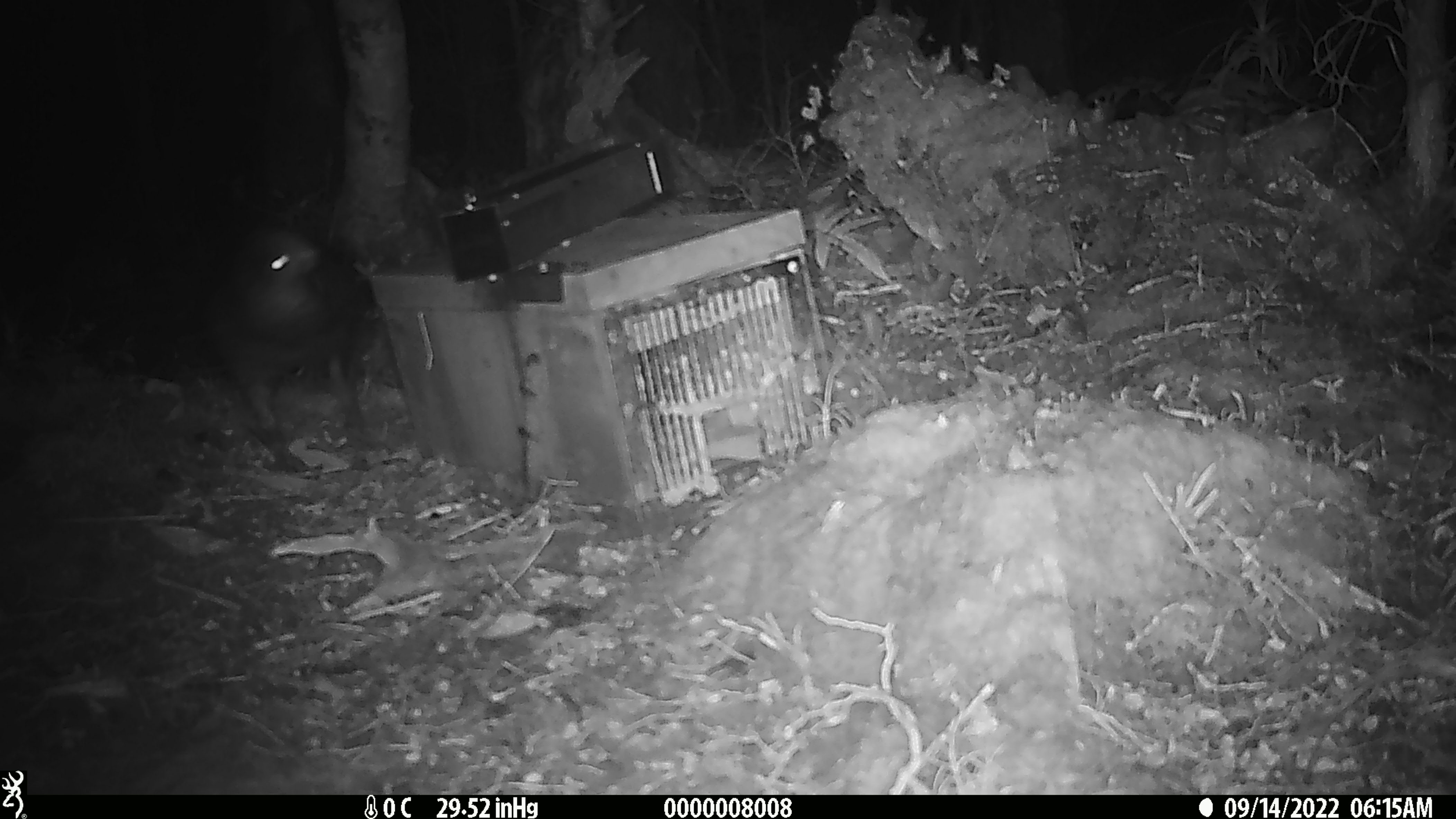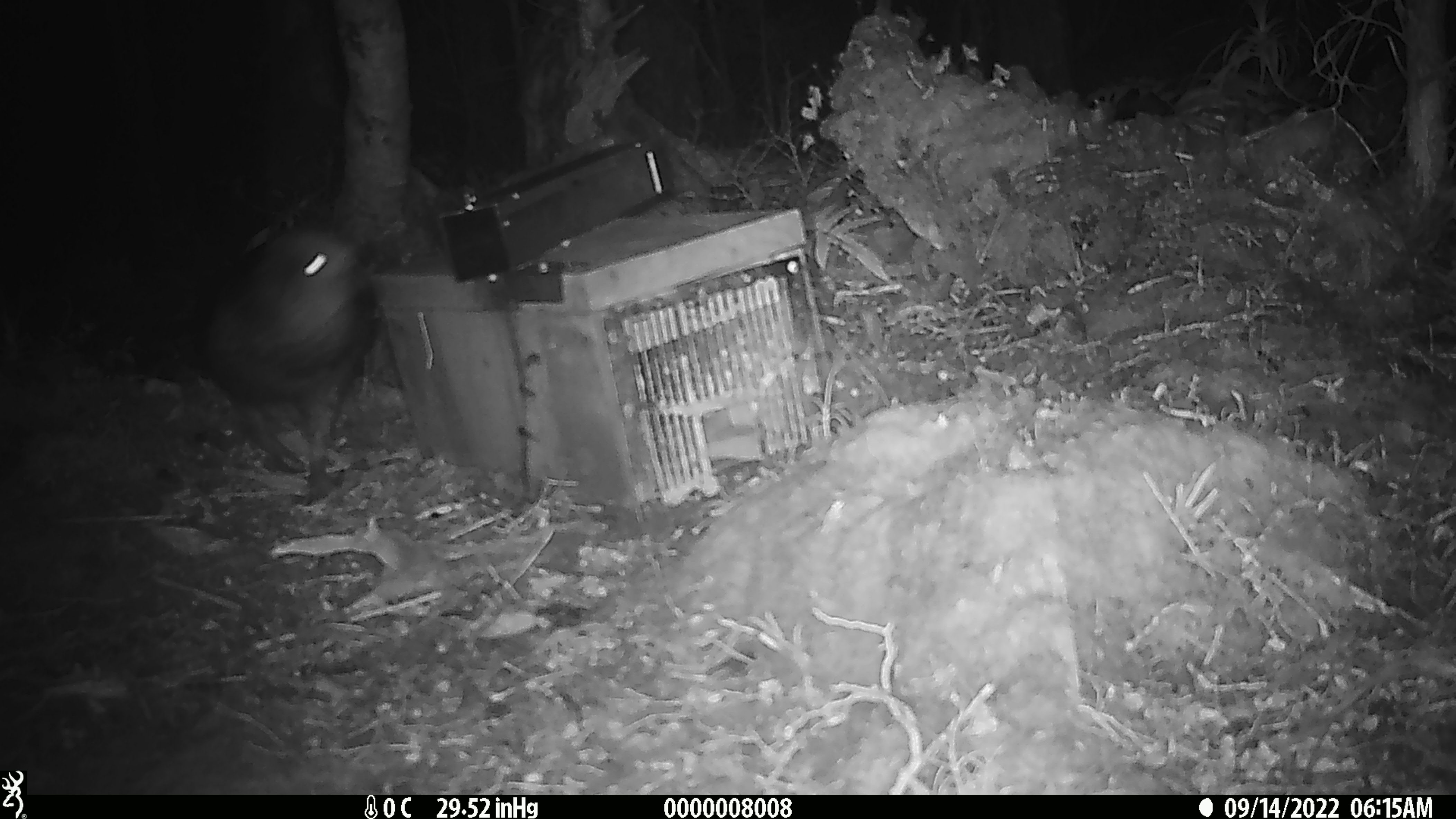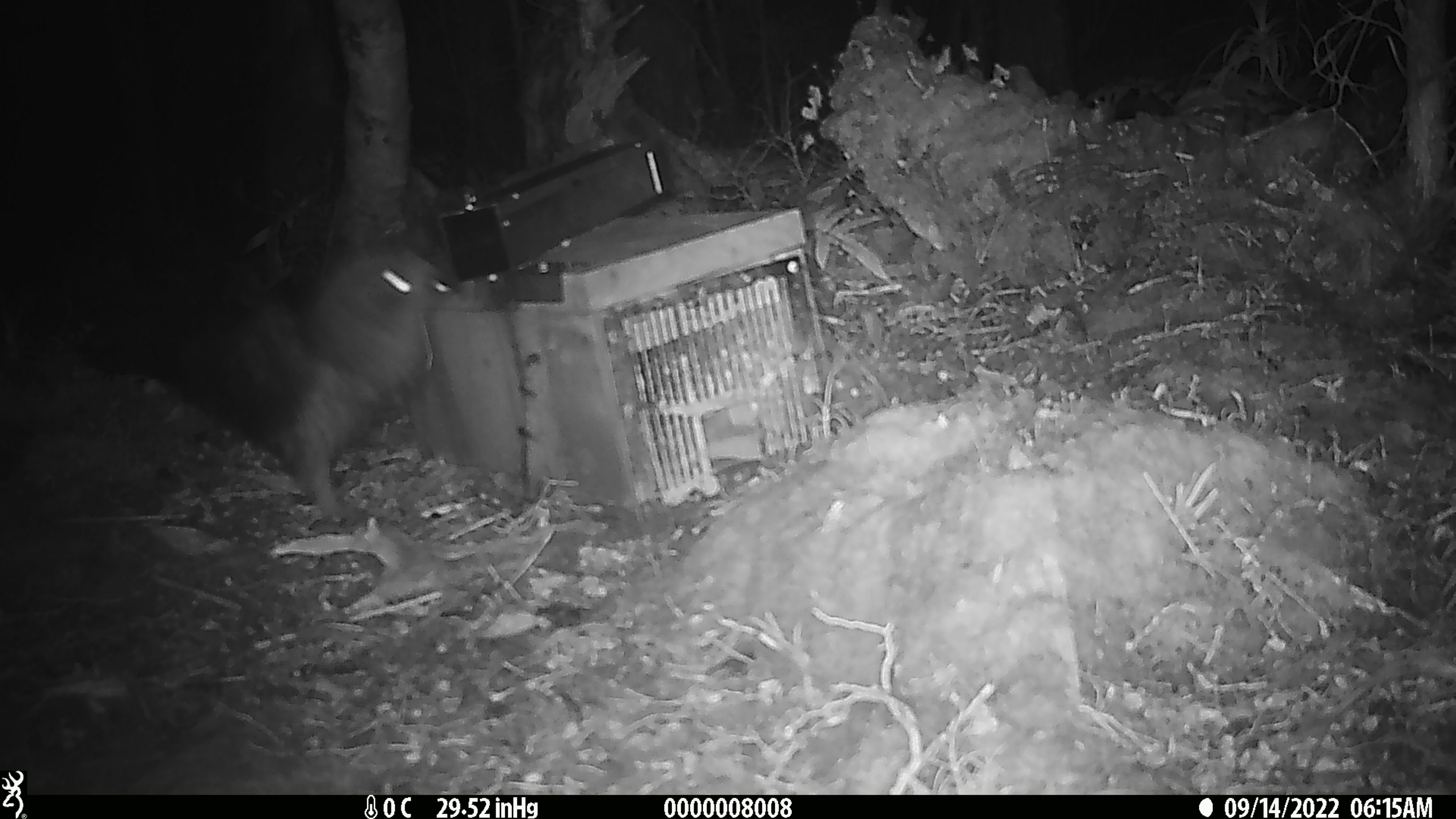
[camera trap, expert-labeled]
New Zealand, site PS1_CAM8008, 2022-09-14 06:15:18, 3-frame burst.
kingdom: Animalia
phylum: Chordata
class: Aves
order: Psittaciformes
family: Strigopidae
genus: Nestor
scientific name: Nestor notabilis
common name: kea